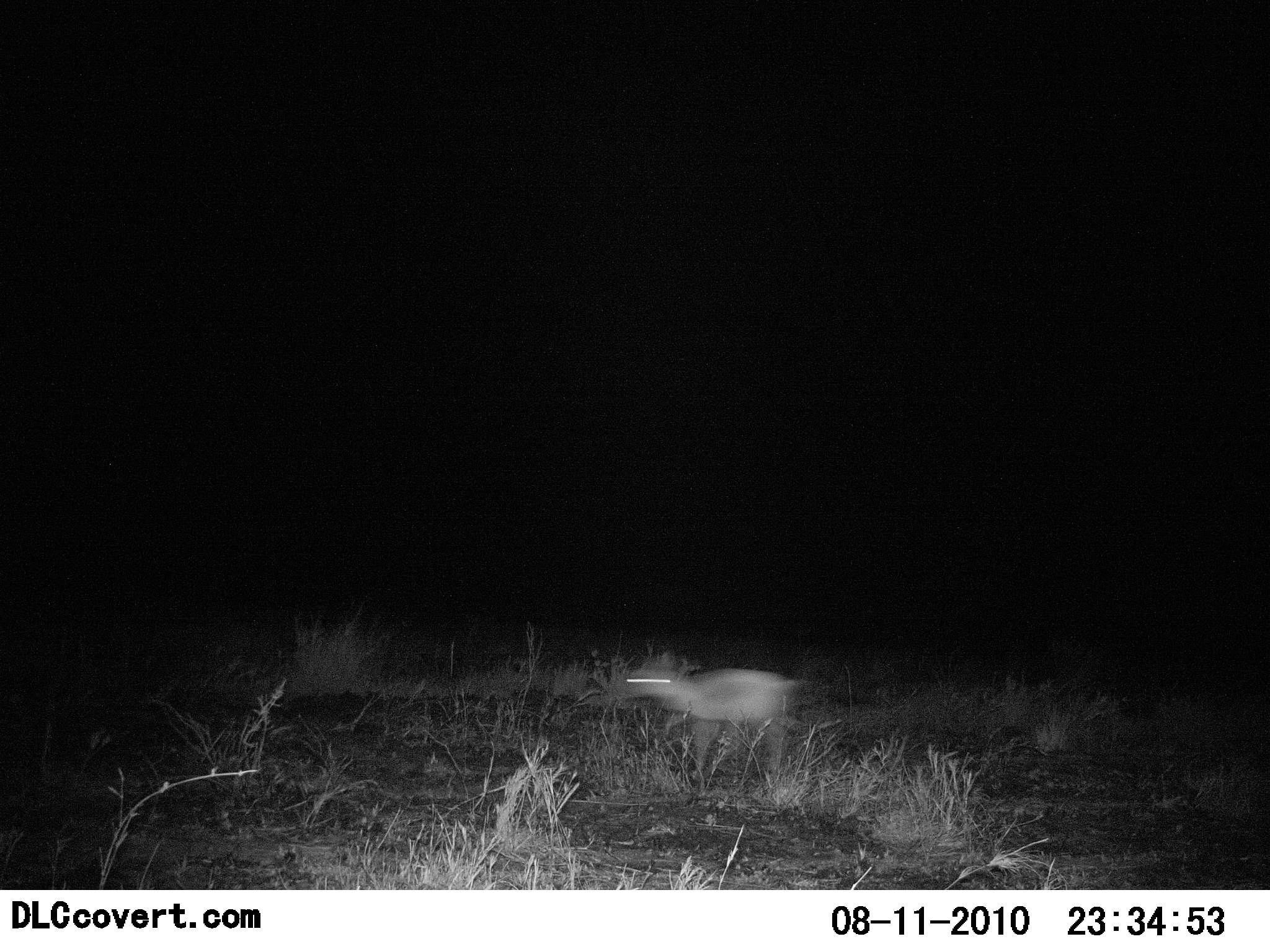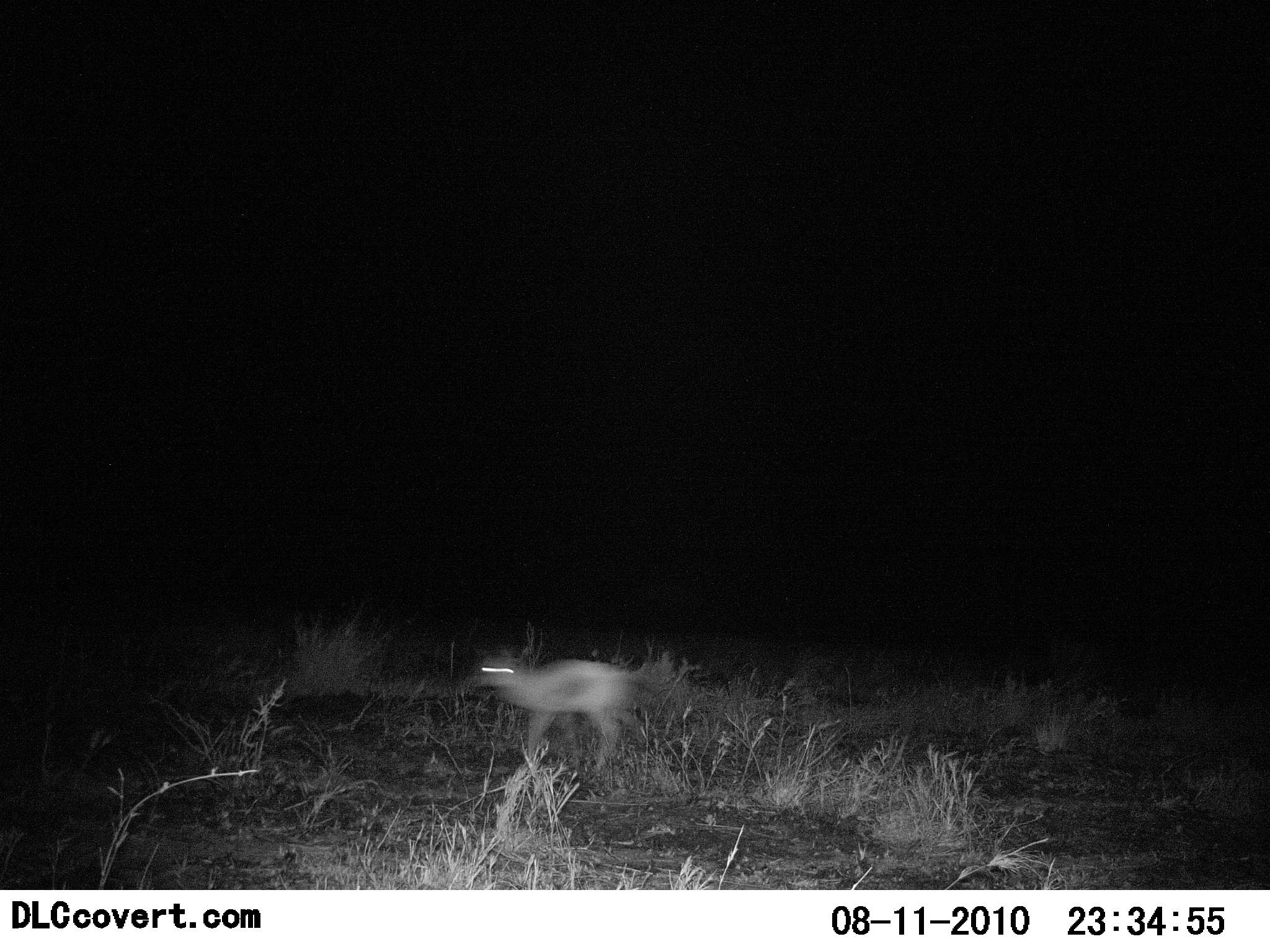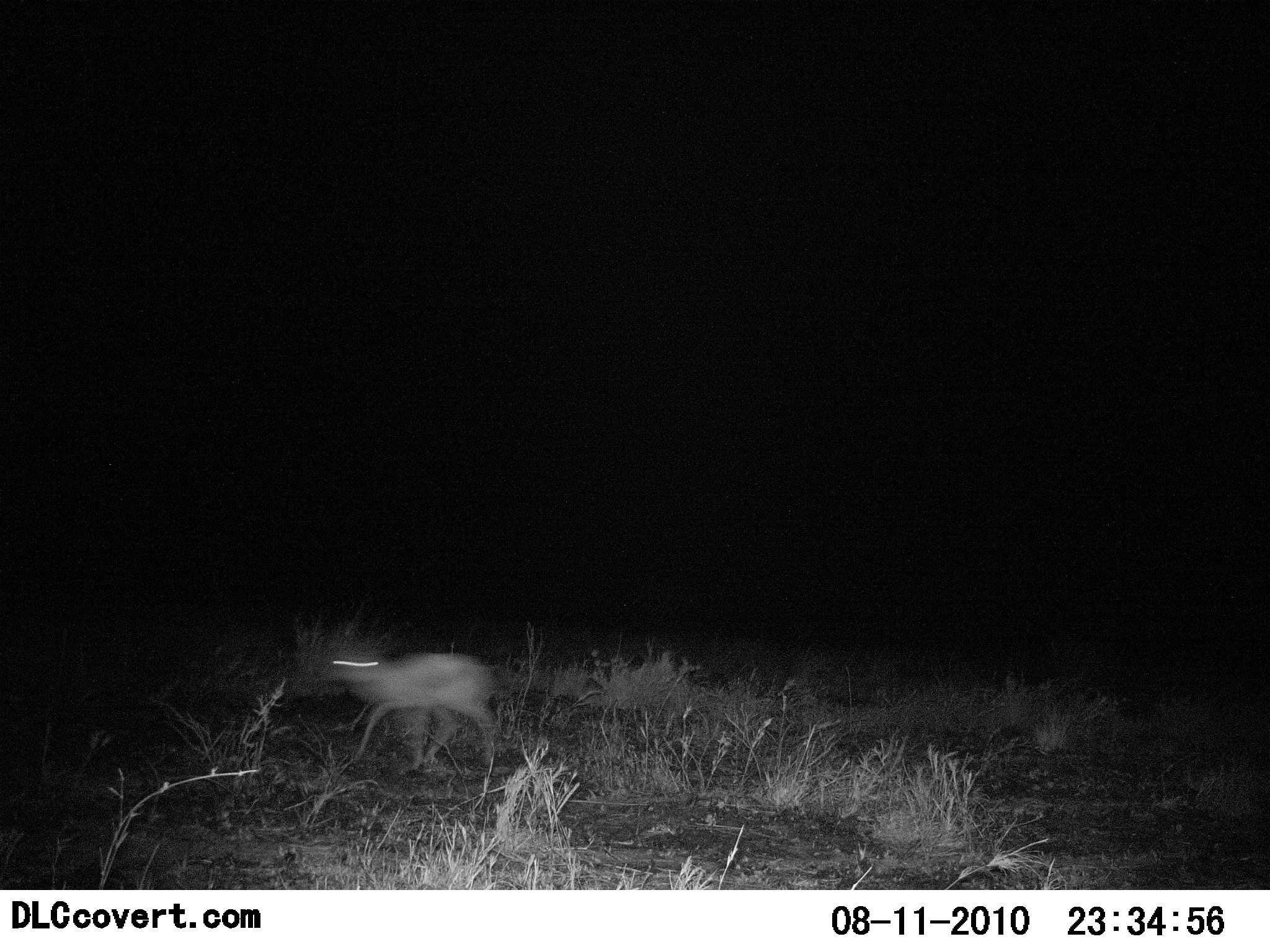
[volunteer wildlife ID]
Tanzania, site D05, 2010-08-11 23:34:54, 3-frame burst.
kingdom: Animalia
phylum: Chordata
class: Mammalia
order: Artiodactyla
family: Bovidae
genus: Madoqua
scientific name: Madoqua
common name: dikdik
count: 1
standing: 0%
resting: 0%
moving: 100%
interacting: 0%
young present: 0%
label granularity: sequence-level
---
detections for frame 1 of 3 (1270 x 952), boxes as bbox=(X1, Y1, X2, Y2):
animal: bbox=(608, 651, 811, 806)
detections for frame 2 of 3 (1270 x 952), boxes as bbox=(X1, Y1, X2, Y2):
animal: bbox=(469, 652, 667, 786)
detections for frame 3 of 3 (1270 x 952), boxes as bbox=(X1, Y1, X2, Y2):
animal: bbox=(318, 650, 506, 774)